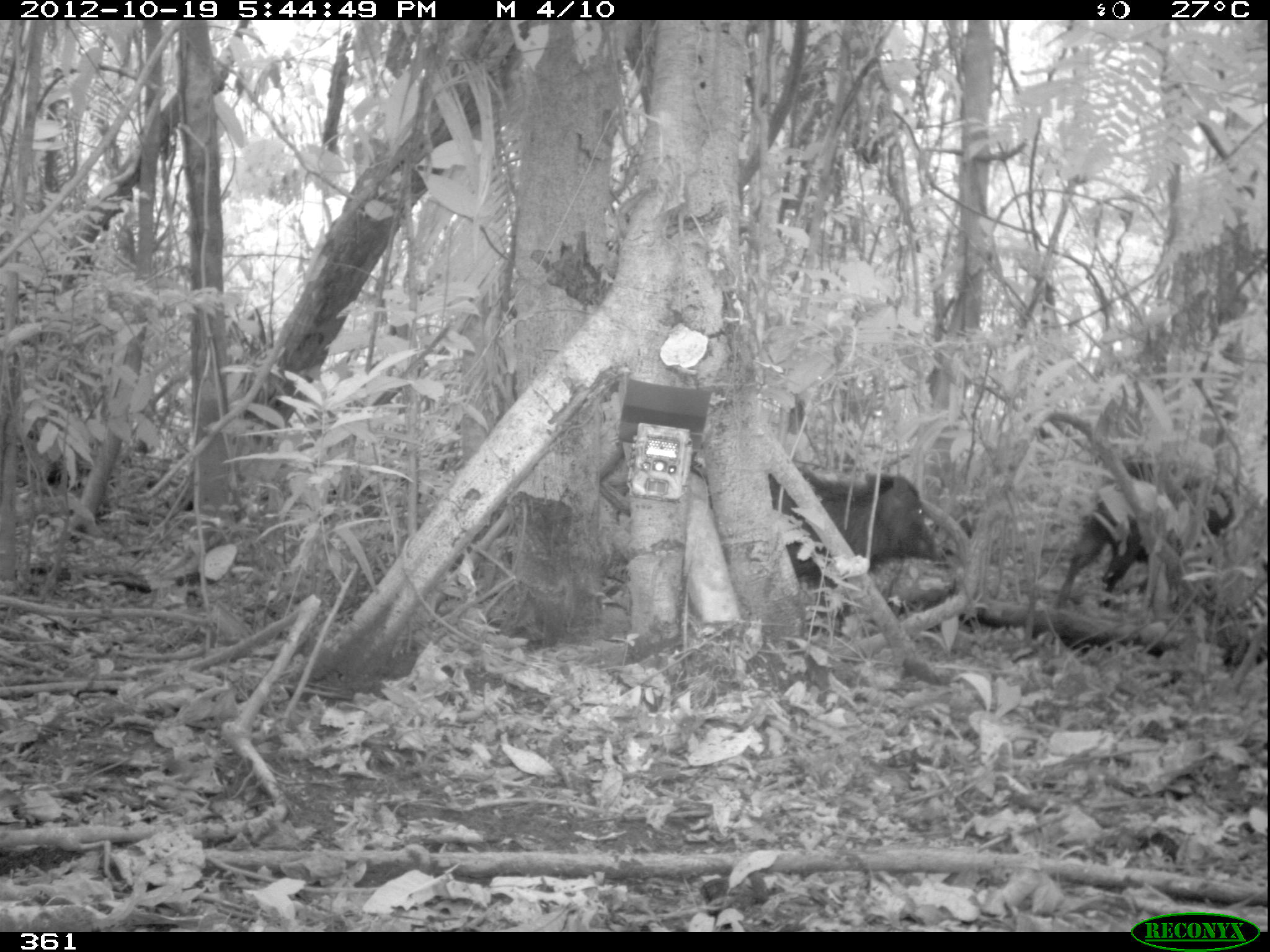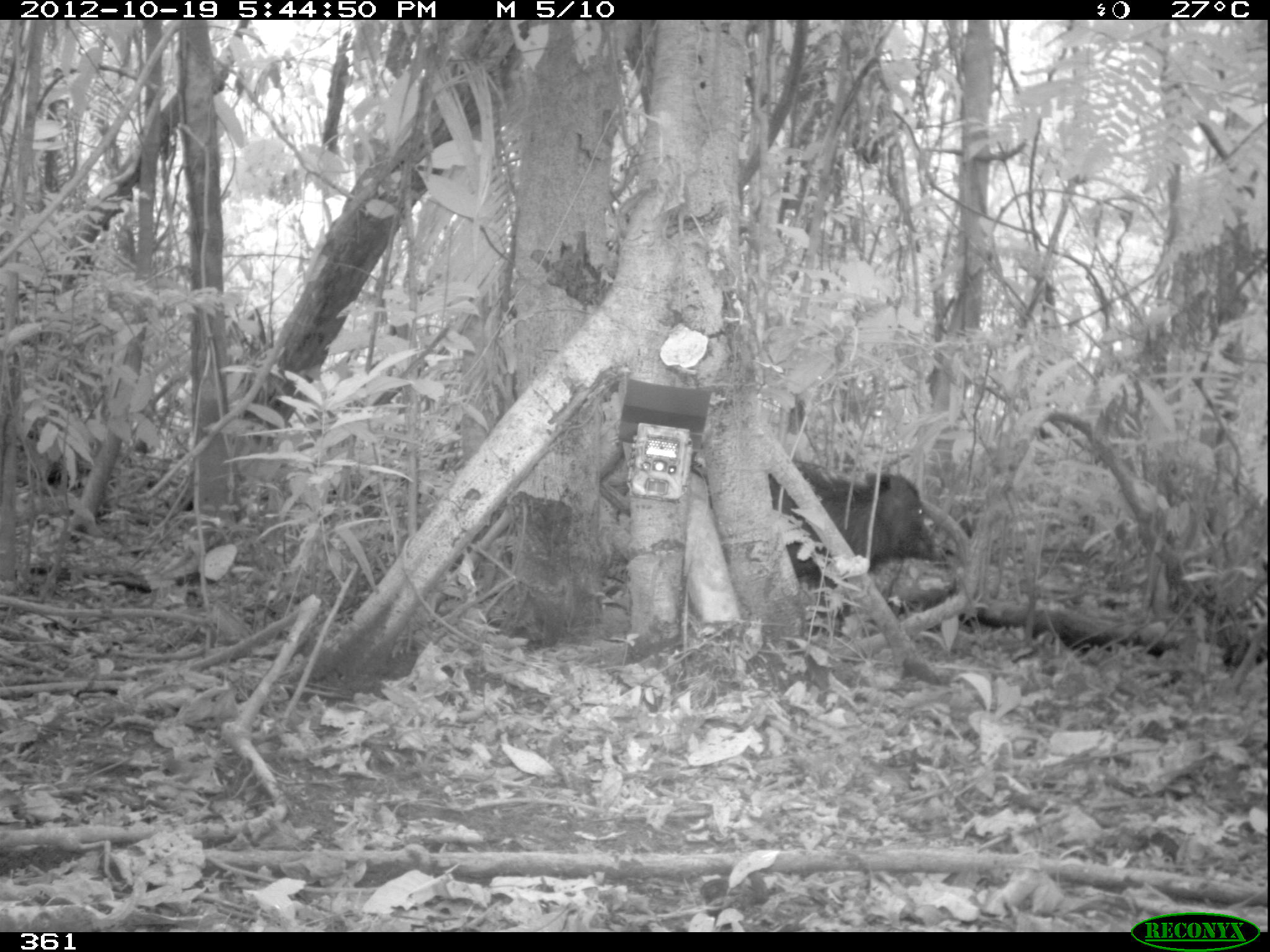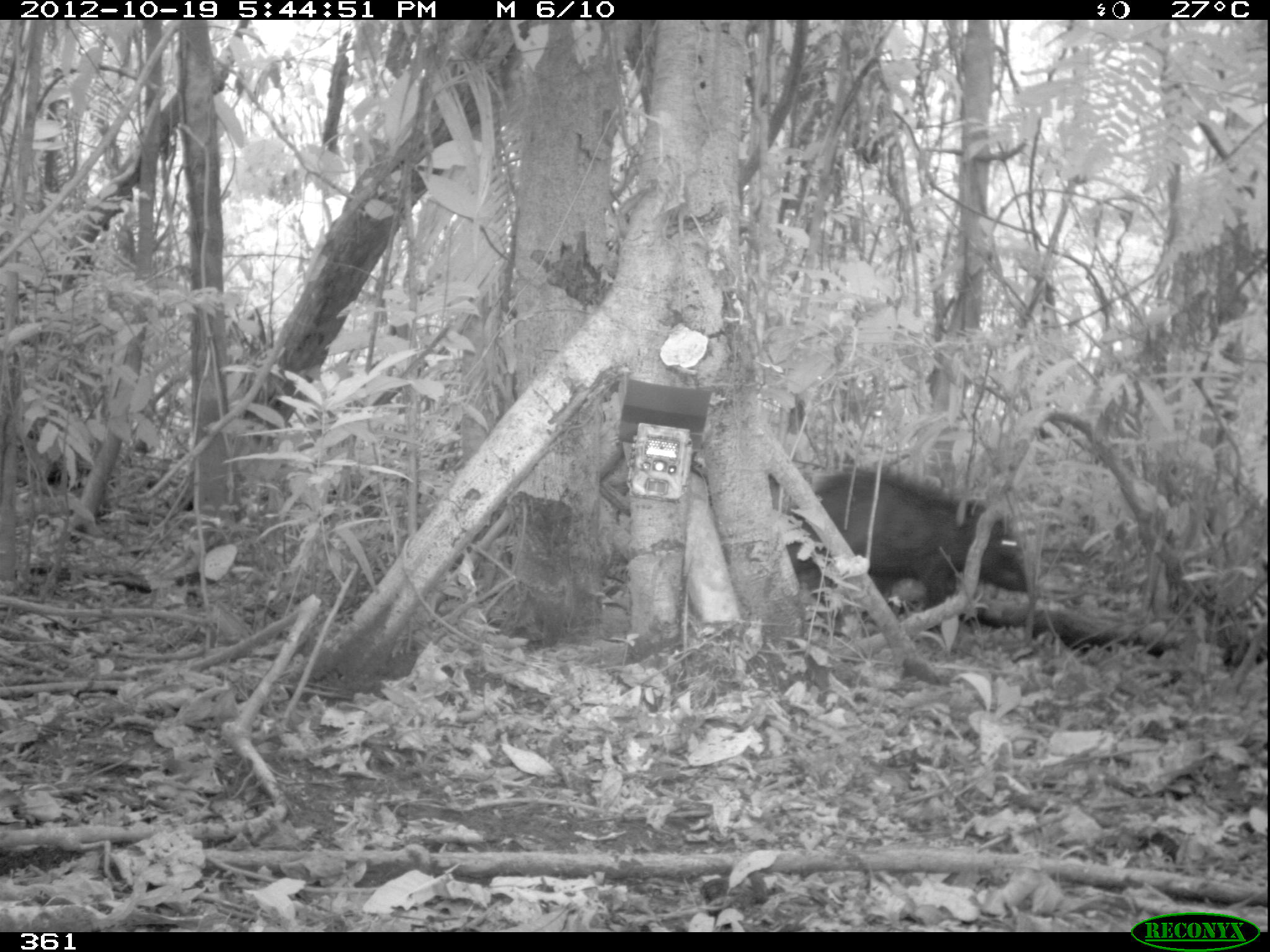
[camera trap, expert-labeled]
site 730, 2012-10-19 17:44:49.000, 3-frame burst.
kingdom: Animalia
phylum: Chordata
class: Mammalia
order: Artiodactyla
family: Tayassuidae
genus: Tayassu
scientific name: Tayassu pecari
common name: white-lipped peccary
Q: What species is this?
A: Tayassu pecari (white-lipped peccary).